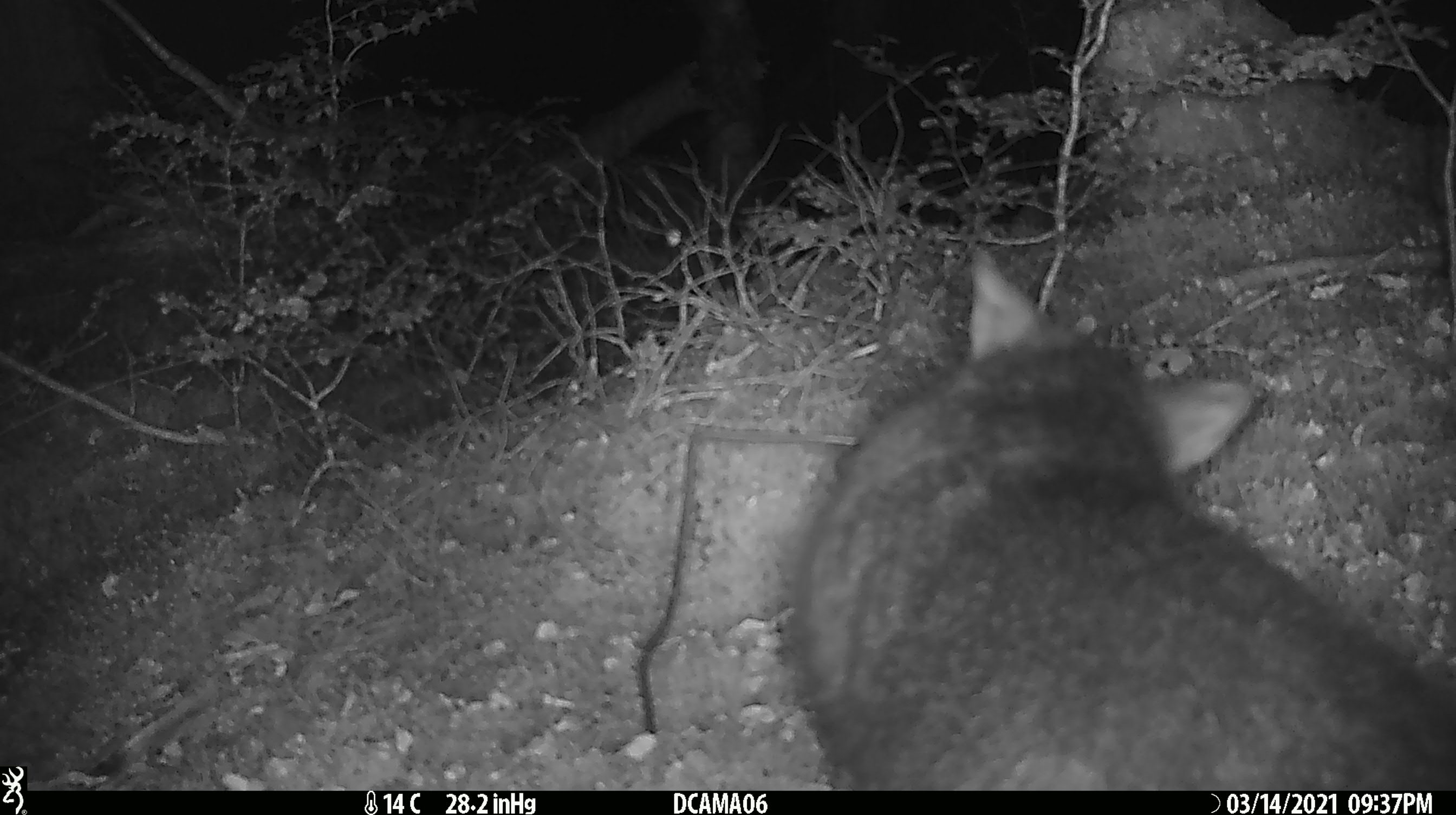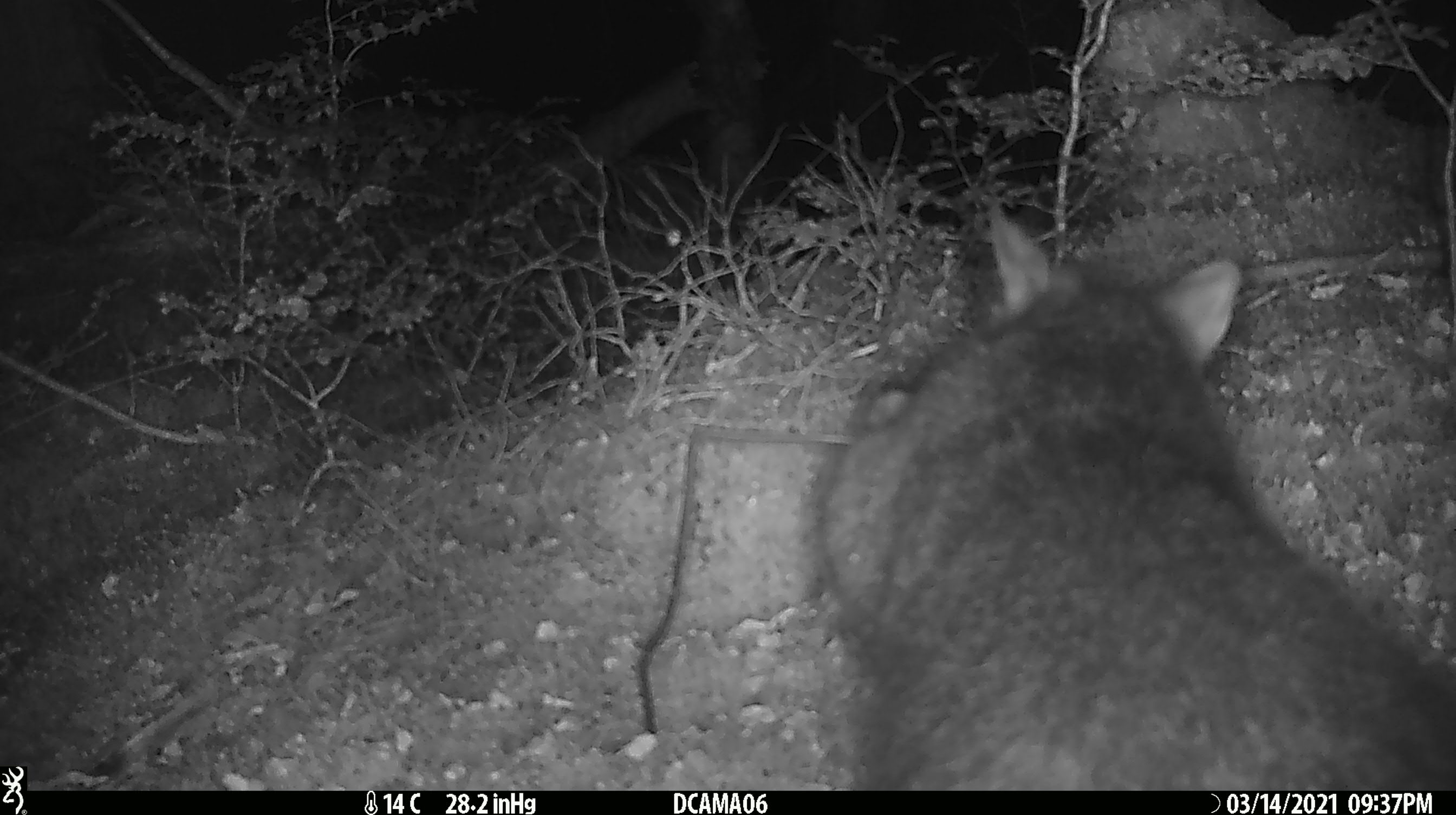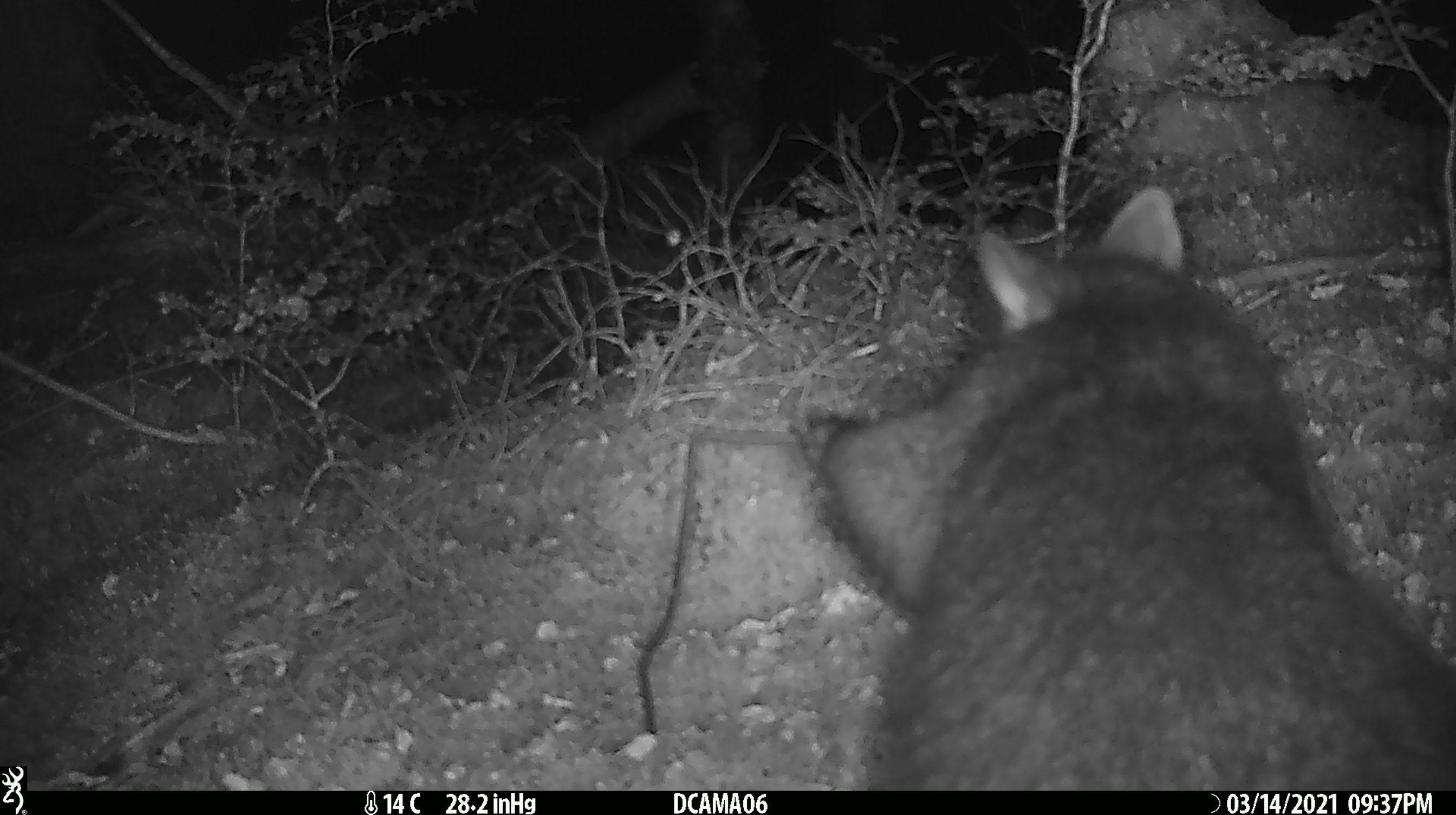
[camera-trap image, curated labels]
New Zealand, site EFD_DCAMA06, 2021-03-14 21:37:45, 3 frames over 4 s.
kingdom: Animalia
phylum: Chordata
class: Mammalia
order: Diprotodontia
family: Phalangeridae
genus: Trichosurus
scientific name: Trichosurus vulpecula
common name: common brushtail possum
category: possum